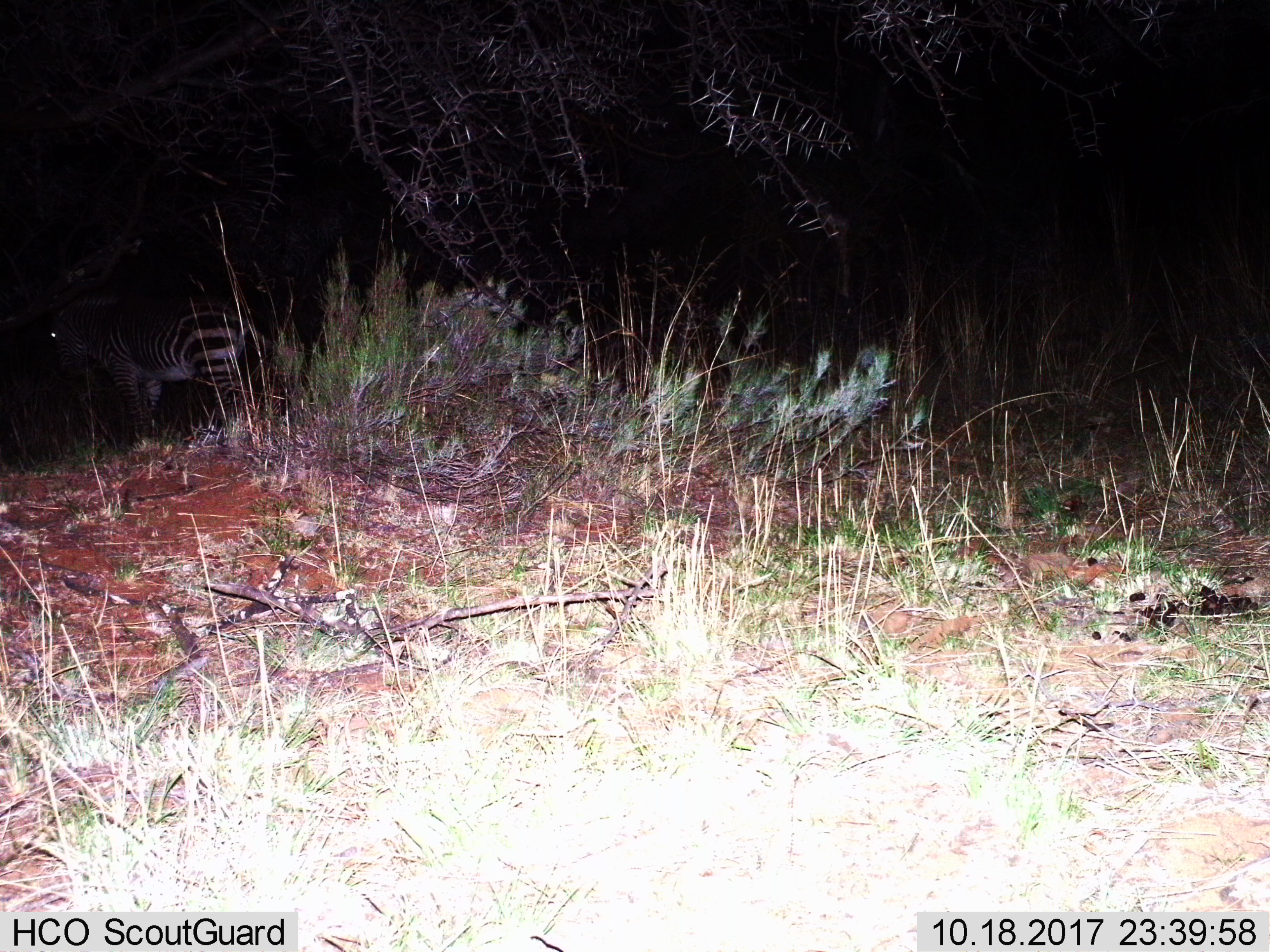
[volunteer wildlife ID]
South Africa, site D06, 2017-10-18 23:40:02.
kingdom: Animalia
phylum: Chordata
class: Mammalia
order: Perissodactyla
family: Equidae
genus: Equus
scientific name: Equus zebra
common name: mountain zebra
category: zebramountain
Zebramountain (mountain zebra) (Equus zebra), count 1. Behavior (volunteer vote fractions): standing 88%, resting 0%, moving 12%, interacting 0%. Young present (vote fraction): 0%. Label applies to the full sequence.